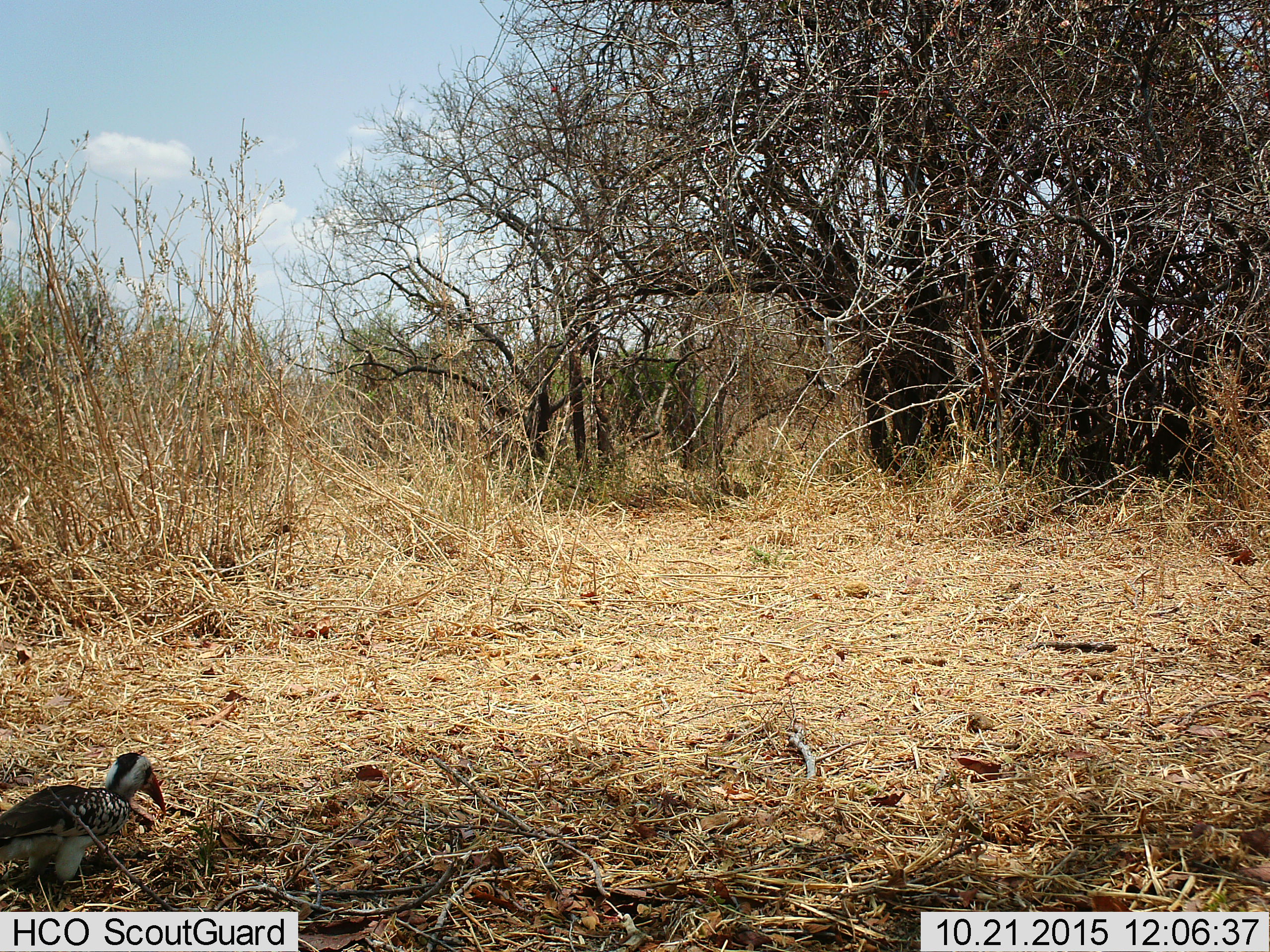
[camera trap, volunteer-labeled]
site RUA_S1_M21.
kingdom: Animalia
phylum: Chordata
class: Aves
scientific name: Aves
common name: bird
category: birdother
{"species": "birdother (bird) (Aves)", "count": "1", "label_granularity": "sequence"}